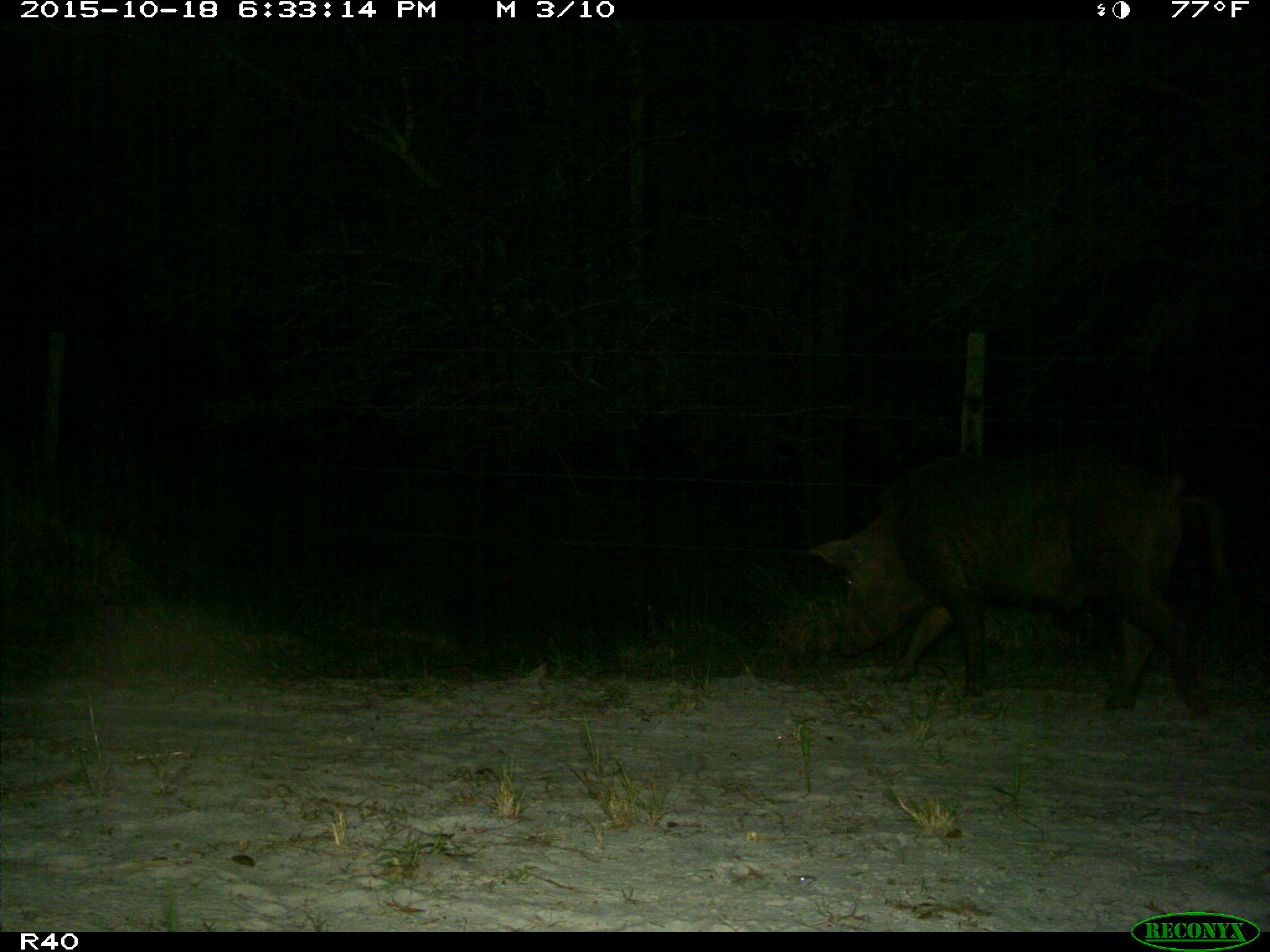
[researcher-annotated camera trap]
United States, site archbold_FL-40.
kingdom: Animalia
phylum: Chordata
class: Mammalia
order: Artiodactyla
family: Suidae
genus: Sus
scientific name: Sus scrofa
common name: wild boar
Sus scrofa (wild boar).